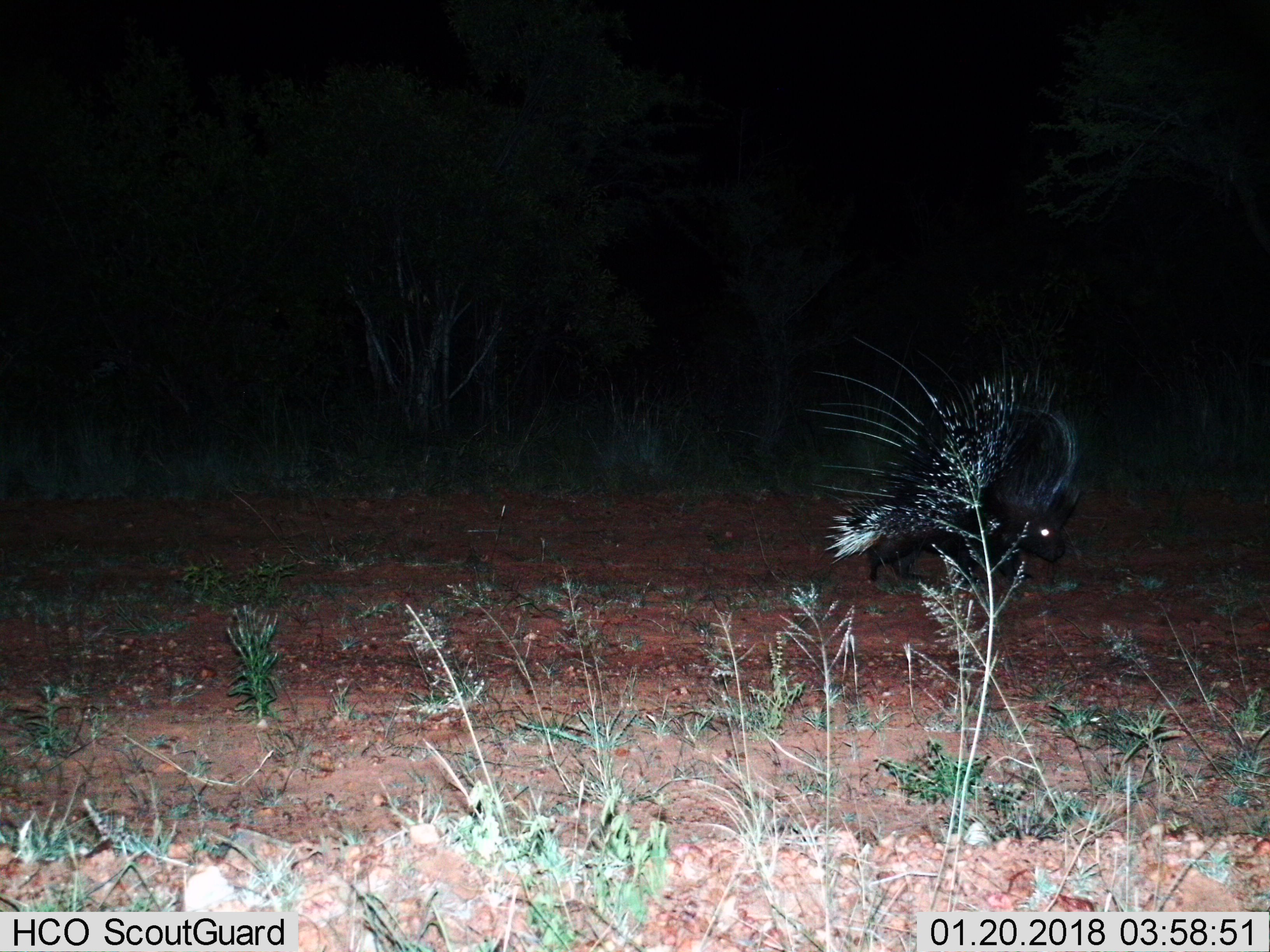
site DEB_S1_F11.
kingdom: Animalia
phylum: Chordata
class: Mammalia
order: Rodentia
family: Hystricidae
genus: Hystrix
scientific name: Hystrix cristata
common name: crested porcupine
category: porcupine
Porcupine (crested porcupine) (Hystrix cristata), count 1. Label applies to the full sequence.